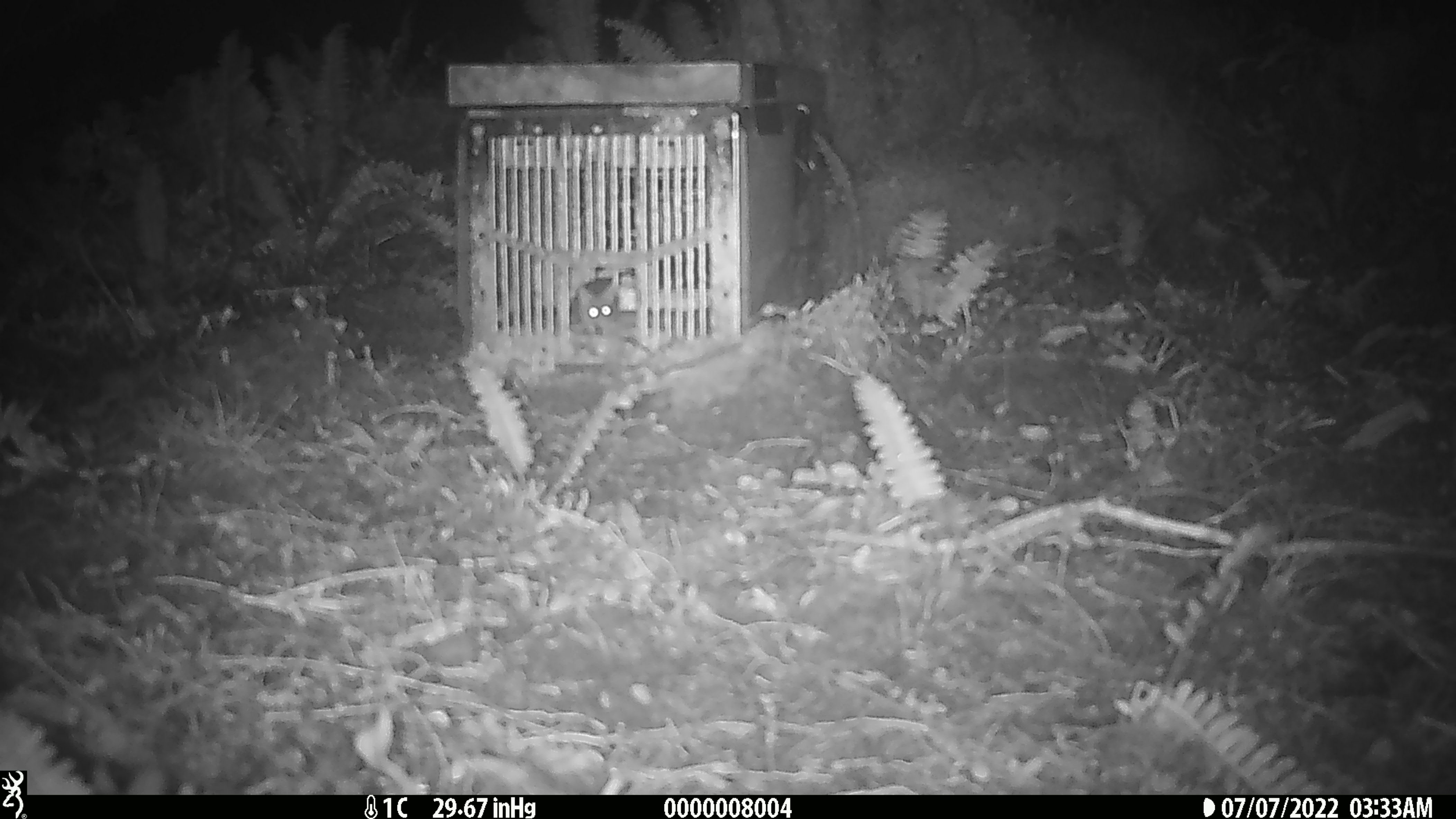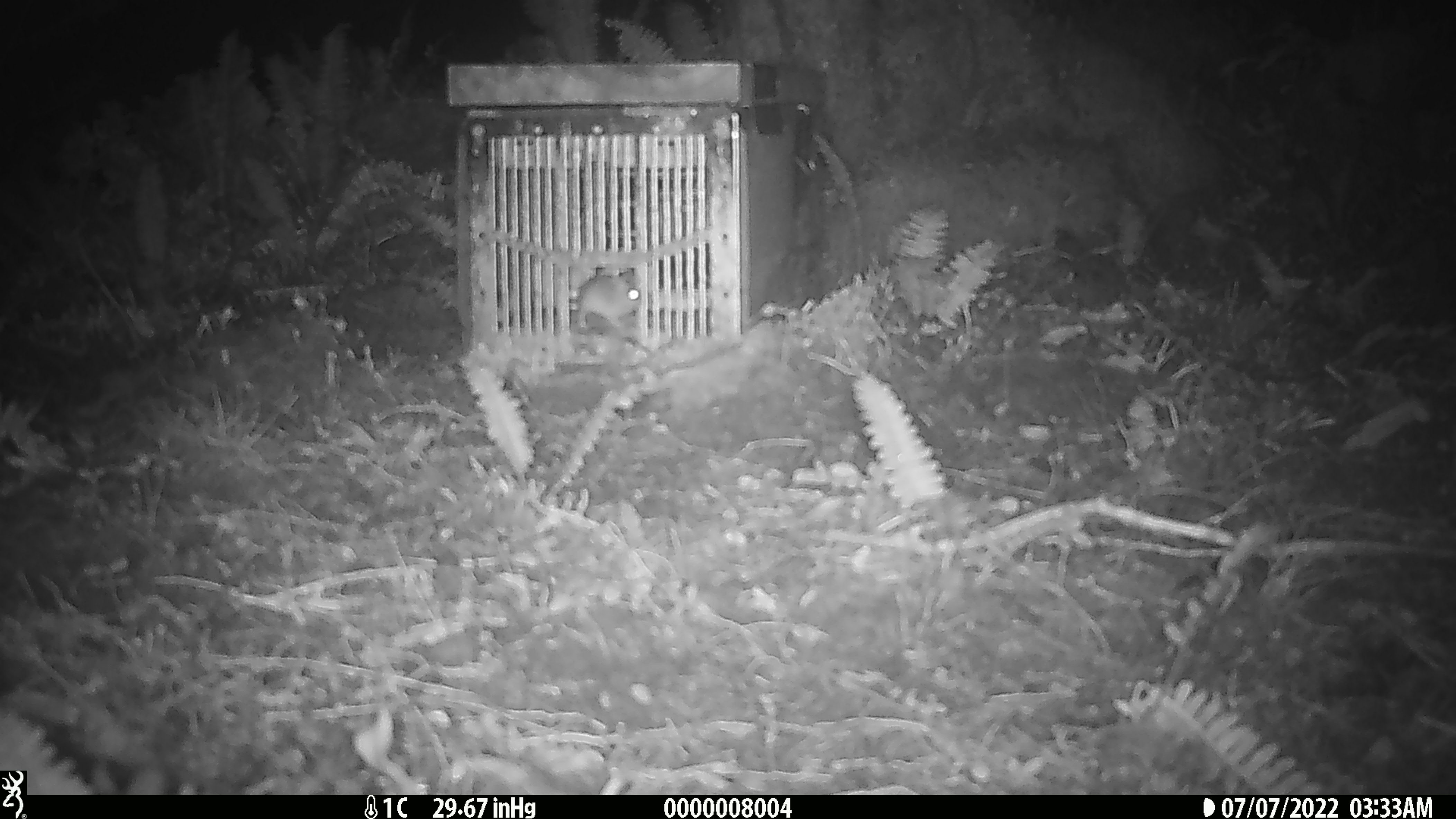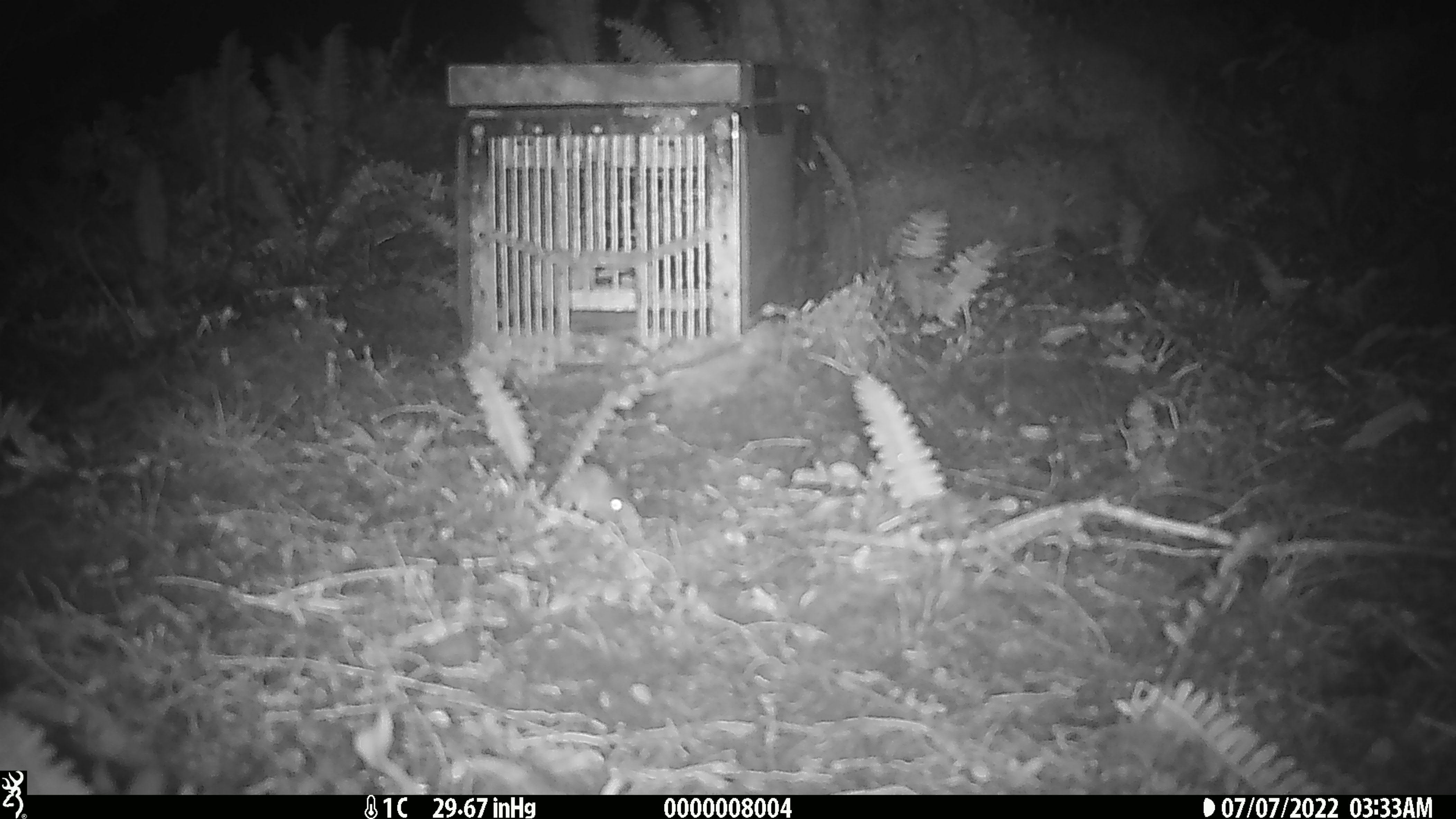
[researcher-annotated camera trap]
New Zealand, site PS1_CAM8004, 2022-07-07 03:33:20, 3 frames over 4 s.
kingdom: Animalia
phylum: Chordata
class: Mammalia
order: Rodentia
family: Muridae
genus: Mus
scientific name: Mus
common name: mouse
Mouse (Mus).